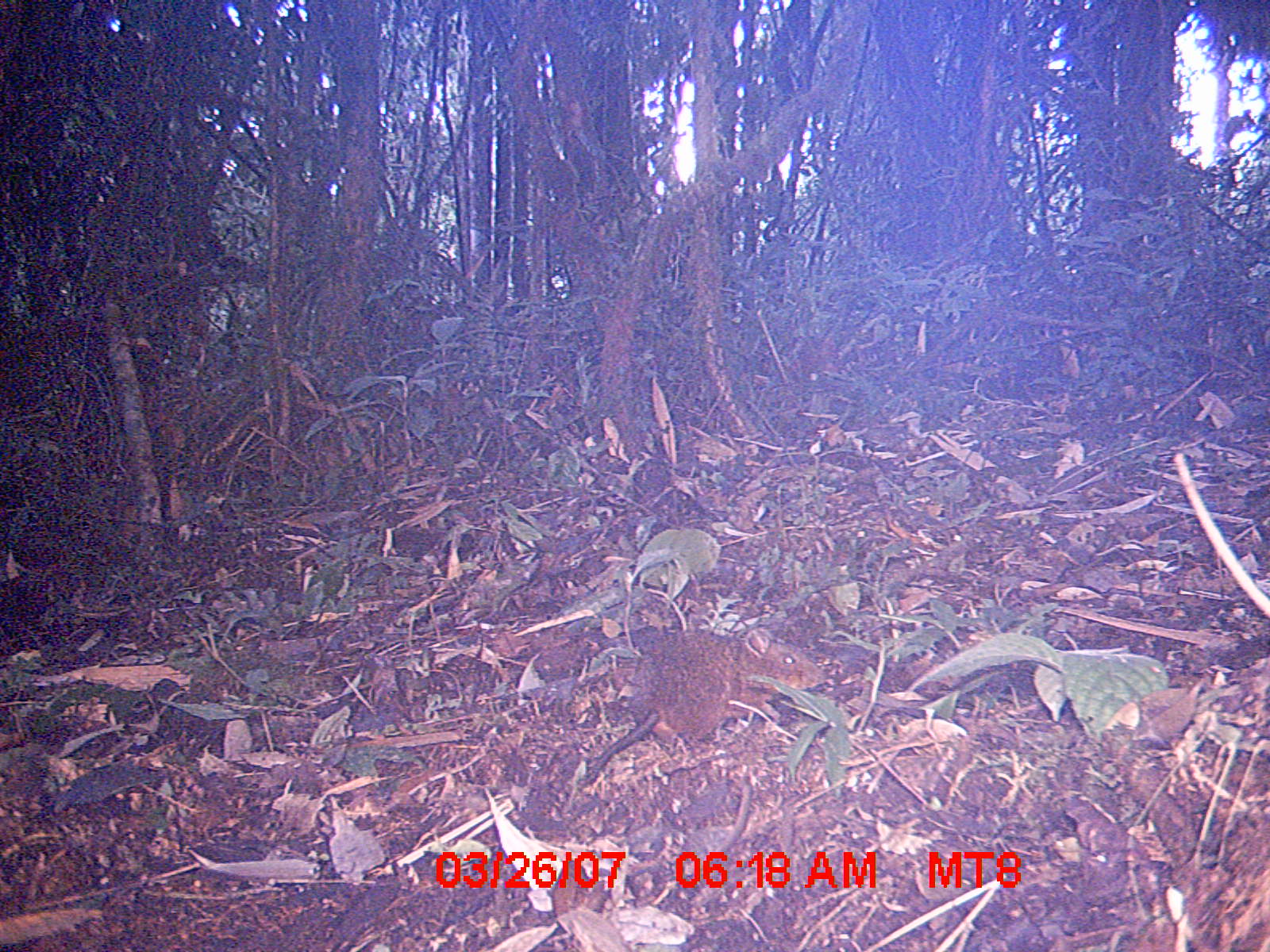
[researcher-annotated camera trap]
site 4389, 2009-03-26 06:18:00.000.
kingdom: Animalia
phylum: Chordata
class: Mammalia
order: Rodentia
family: Nesomyidae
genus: Nesomys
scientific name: Nesomys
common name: nesomys rodents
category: nesomys sp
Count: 1.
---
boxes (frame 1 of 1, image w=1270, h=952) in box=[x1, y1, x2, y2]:
nesomys sp: box=[577, 624, 828, 784]